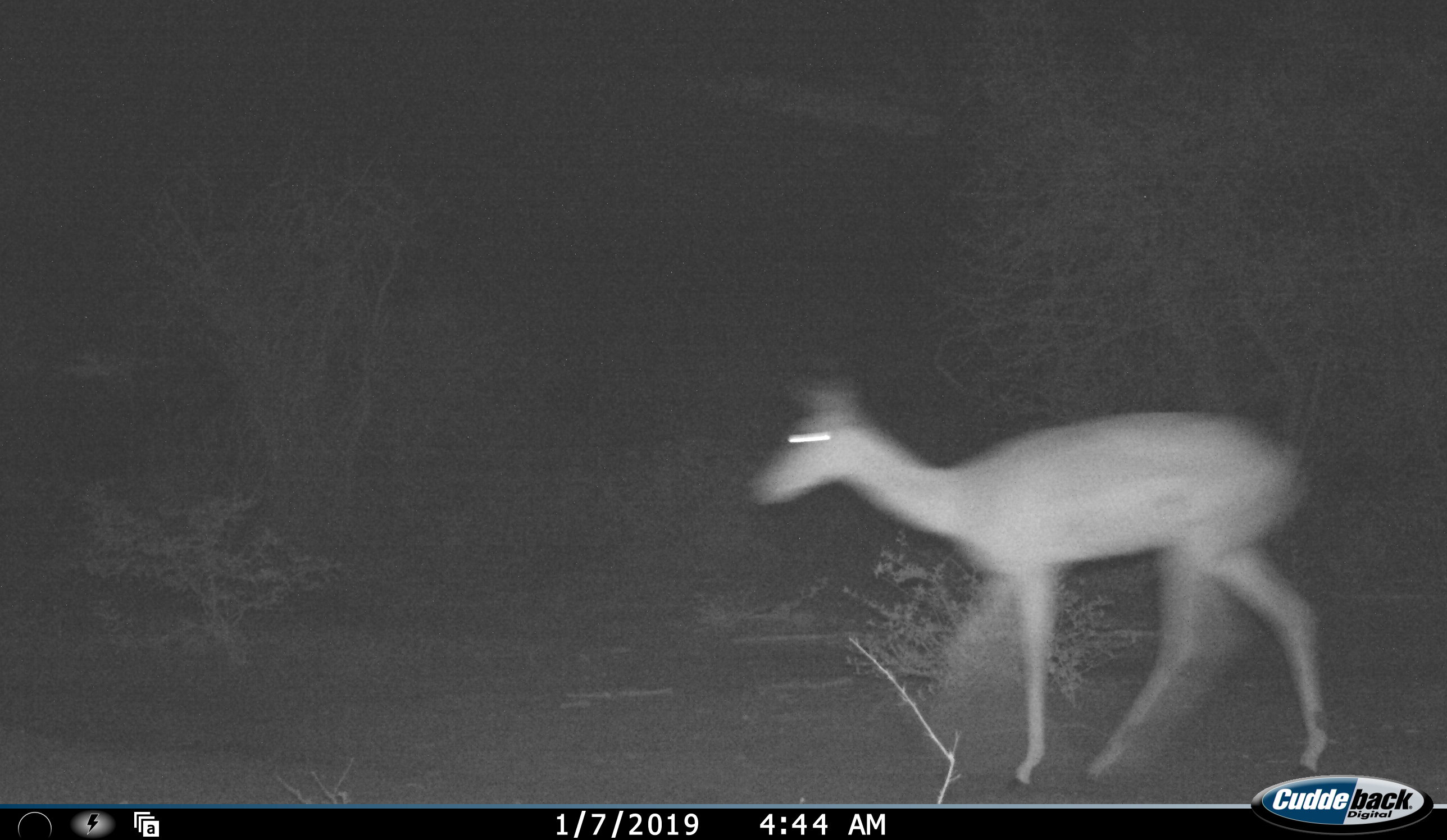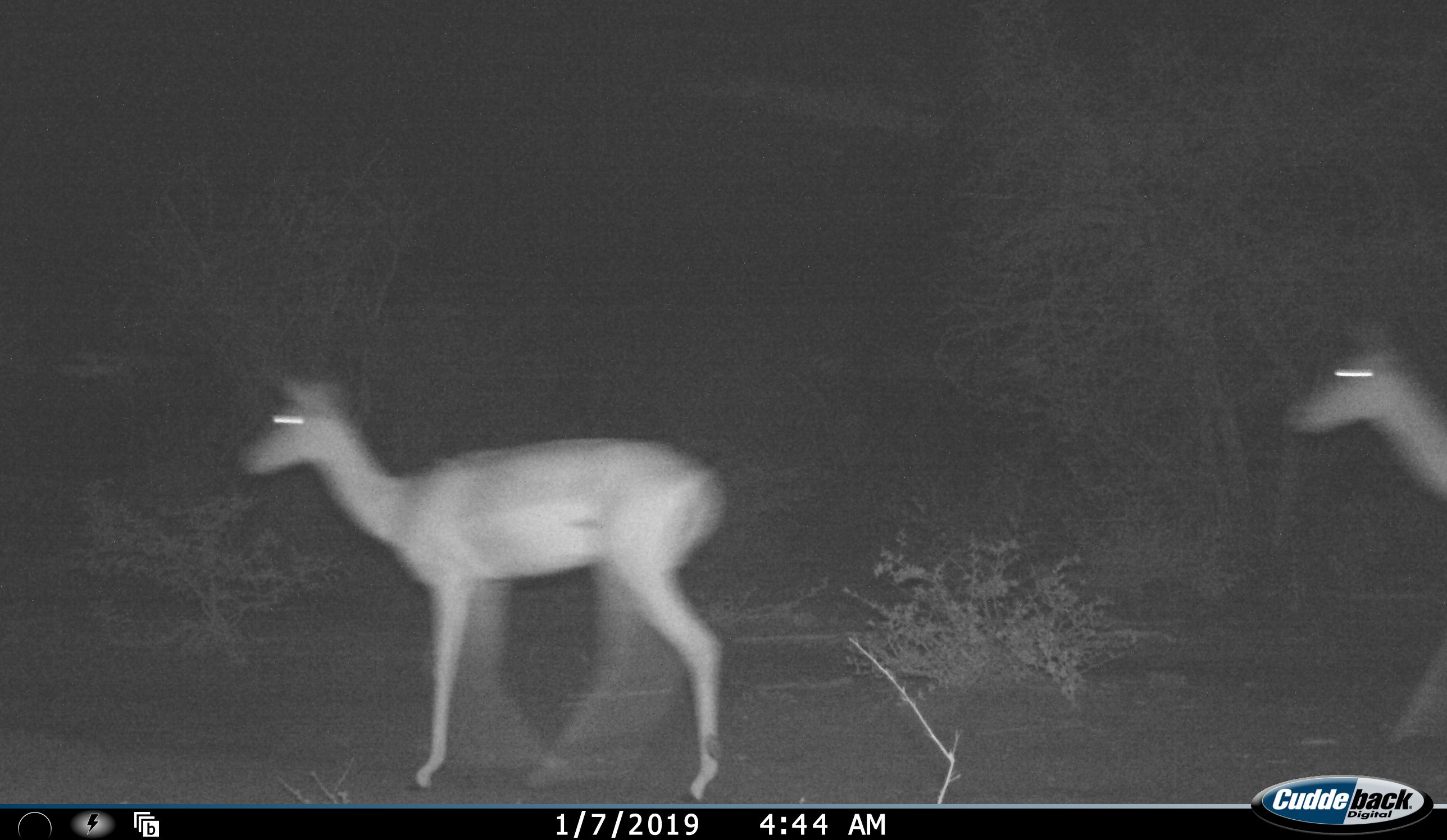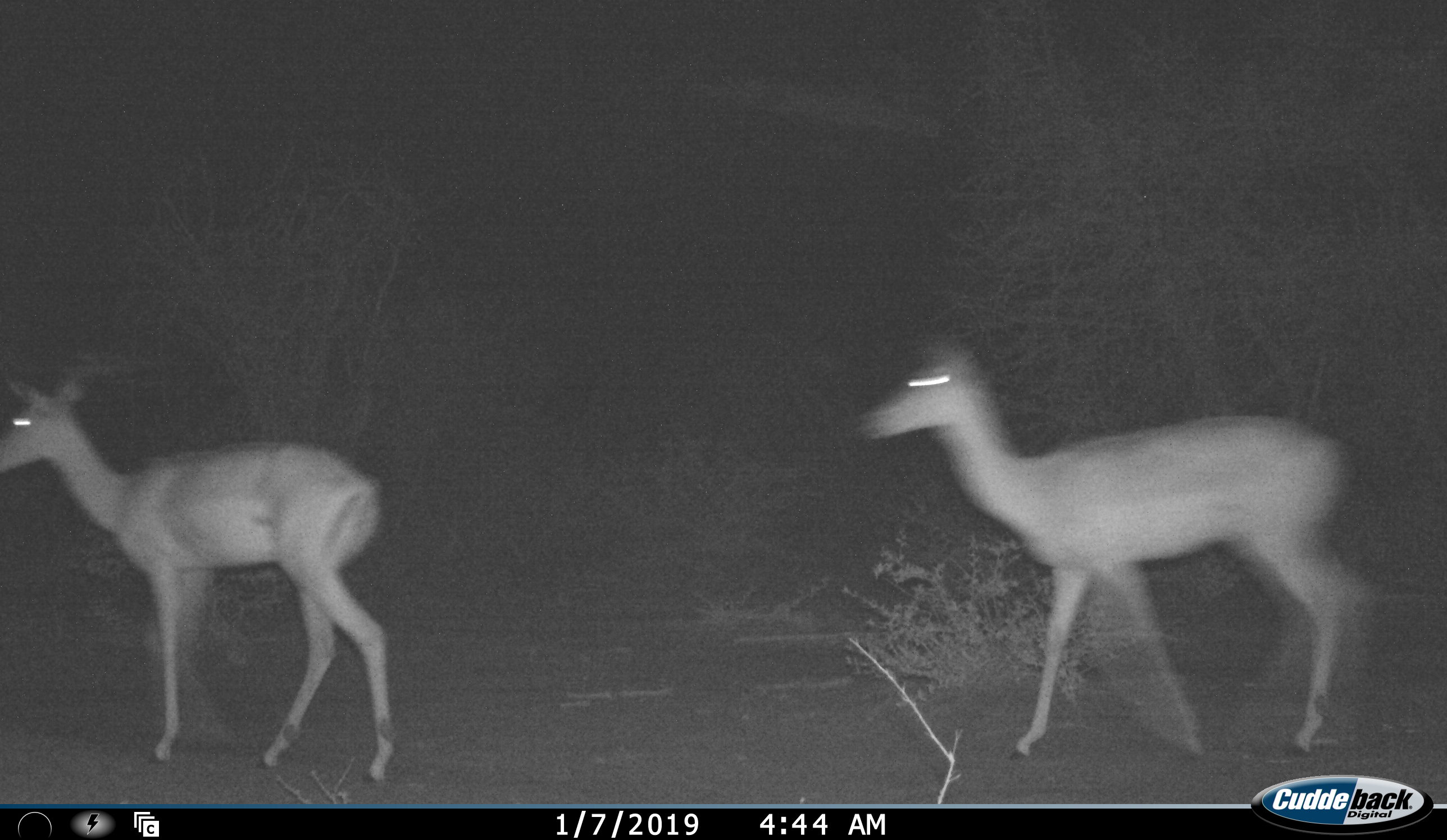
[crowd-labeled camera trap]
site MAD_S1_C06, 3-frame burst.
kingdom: Animalia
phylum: Chordata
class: Mammalia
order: Artiodactyla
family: Bovidae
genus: Aepyceros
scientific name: Aepyceros melampus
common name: impala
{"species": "impala (Aepyceros melampus)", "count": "2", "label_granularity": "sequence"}